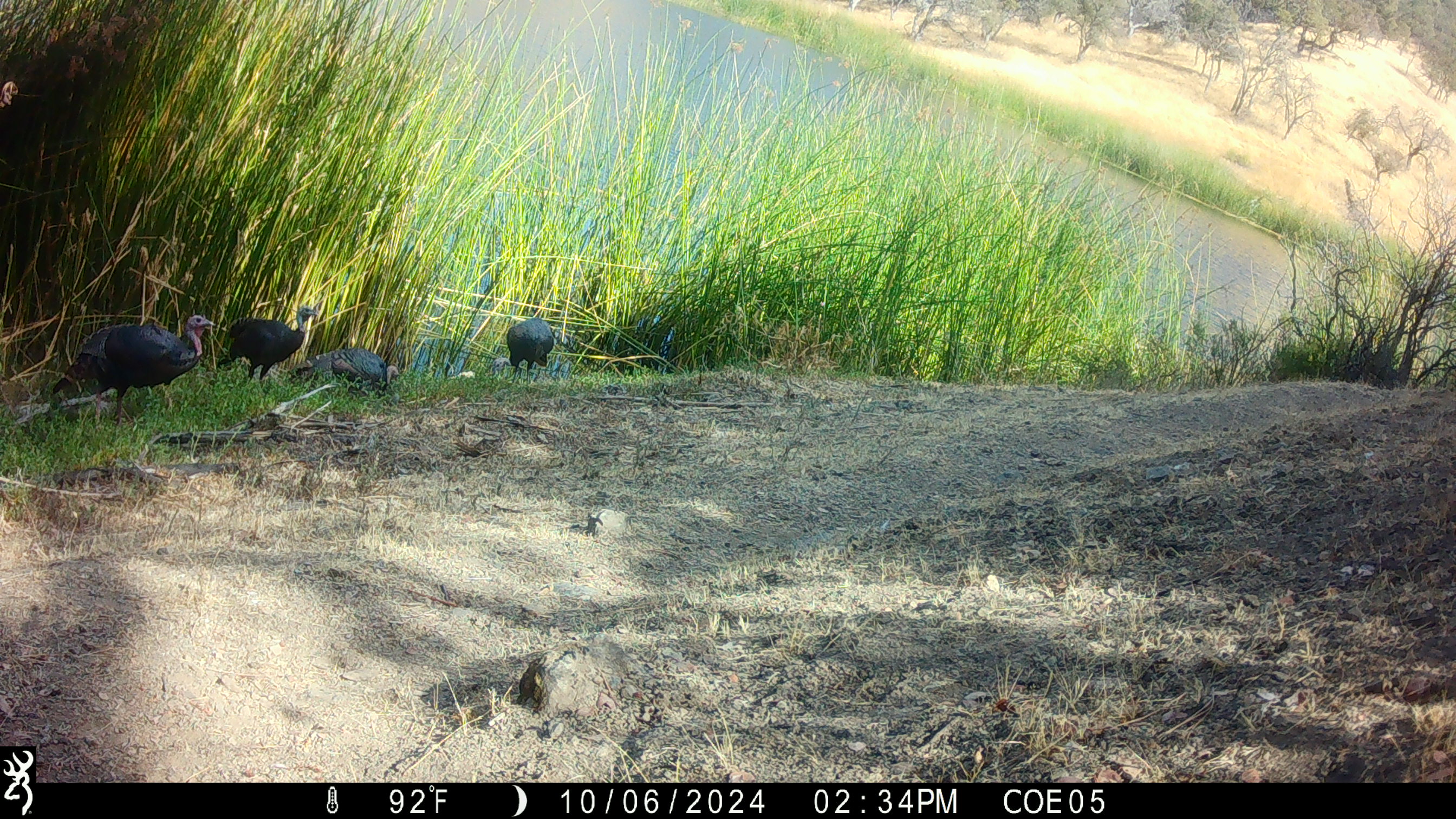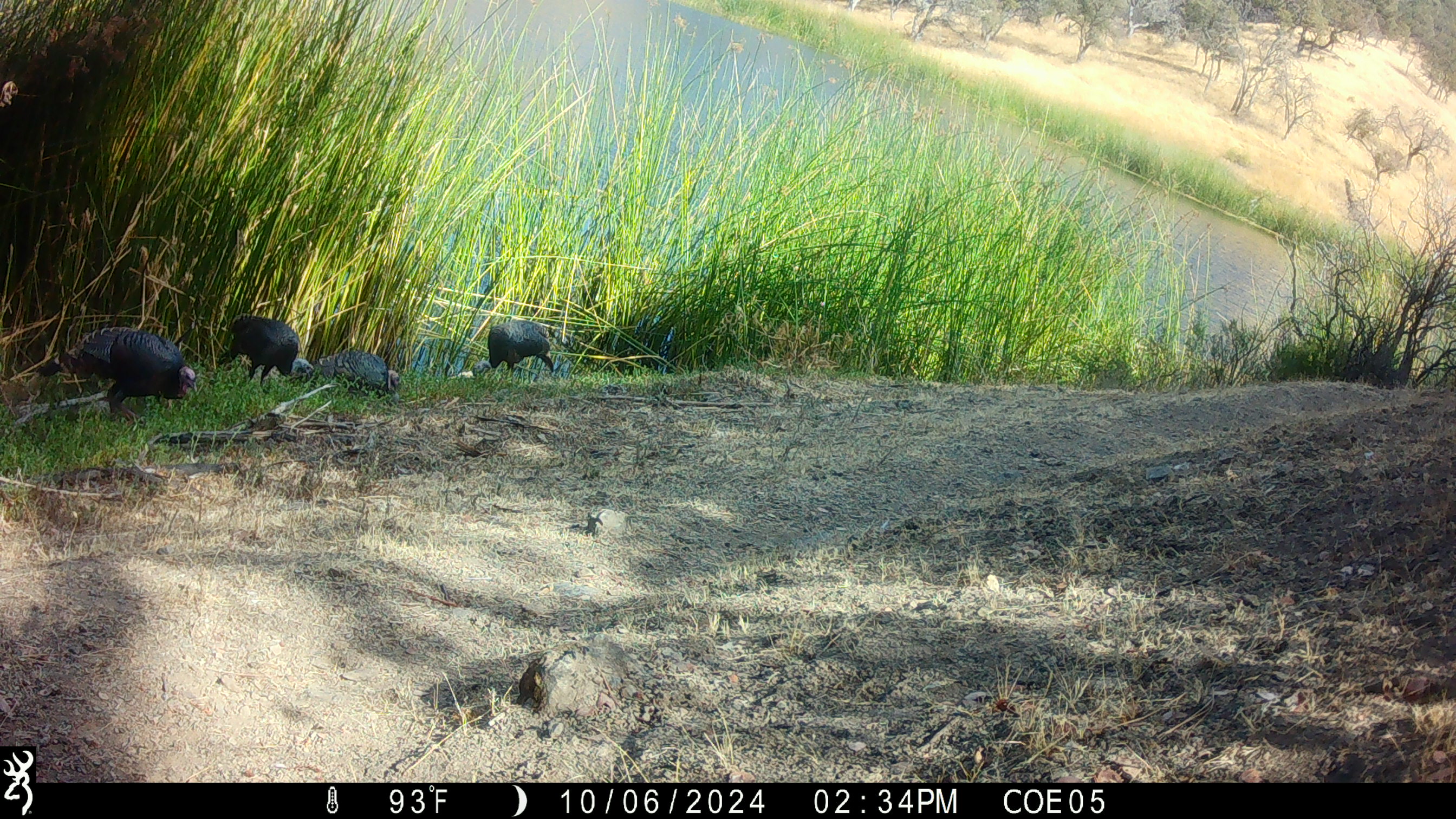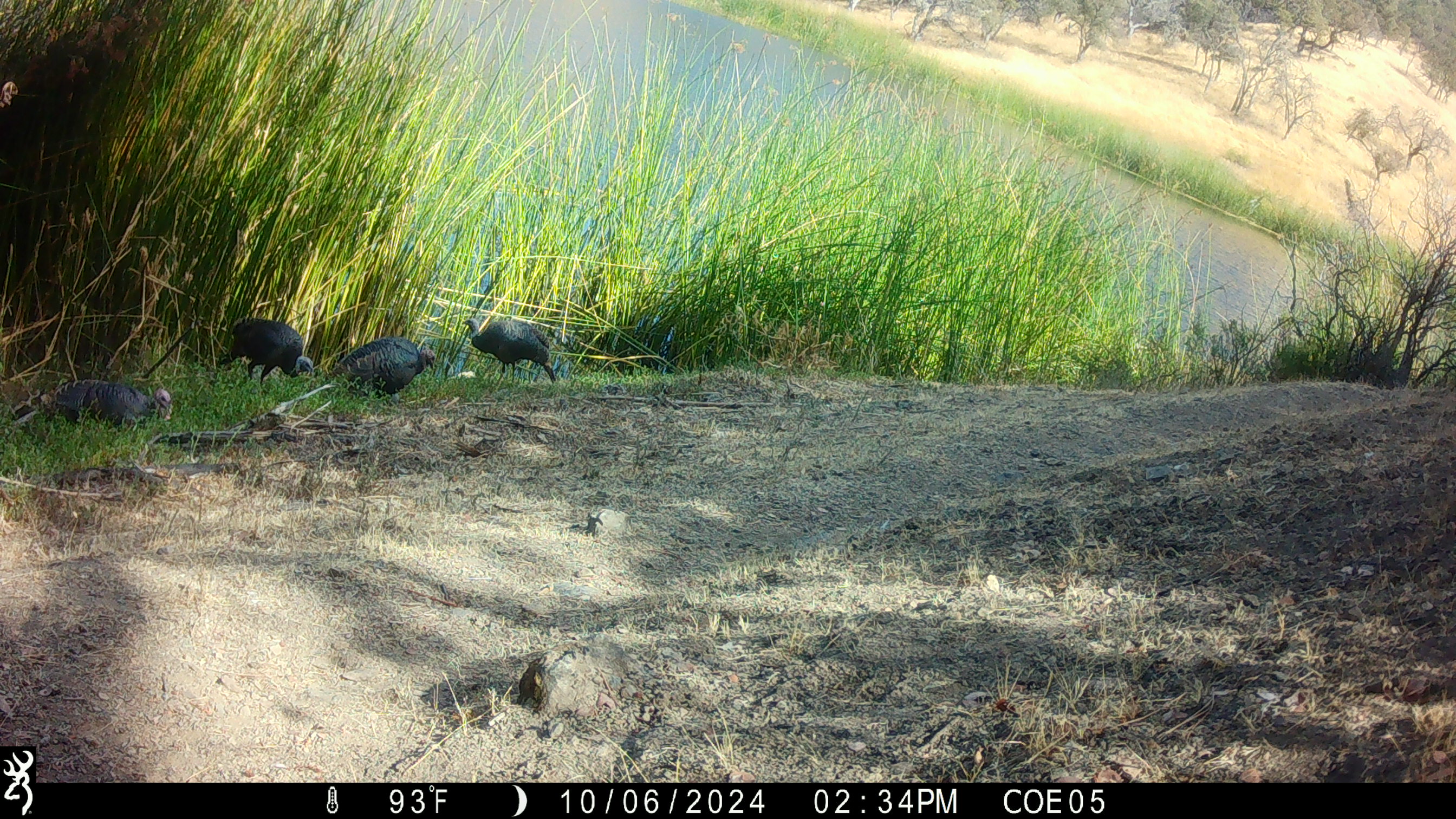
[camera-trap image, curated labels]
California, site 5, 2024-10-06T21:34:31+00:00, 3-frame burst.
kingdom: Animalia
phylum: Chordata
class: Aves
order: Galliformes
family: Phasianidae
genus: Meleagris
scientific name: Meleagris gallopavo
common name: turkey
Turkey (Meleagris gallopavo).